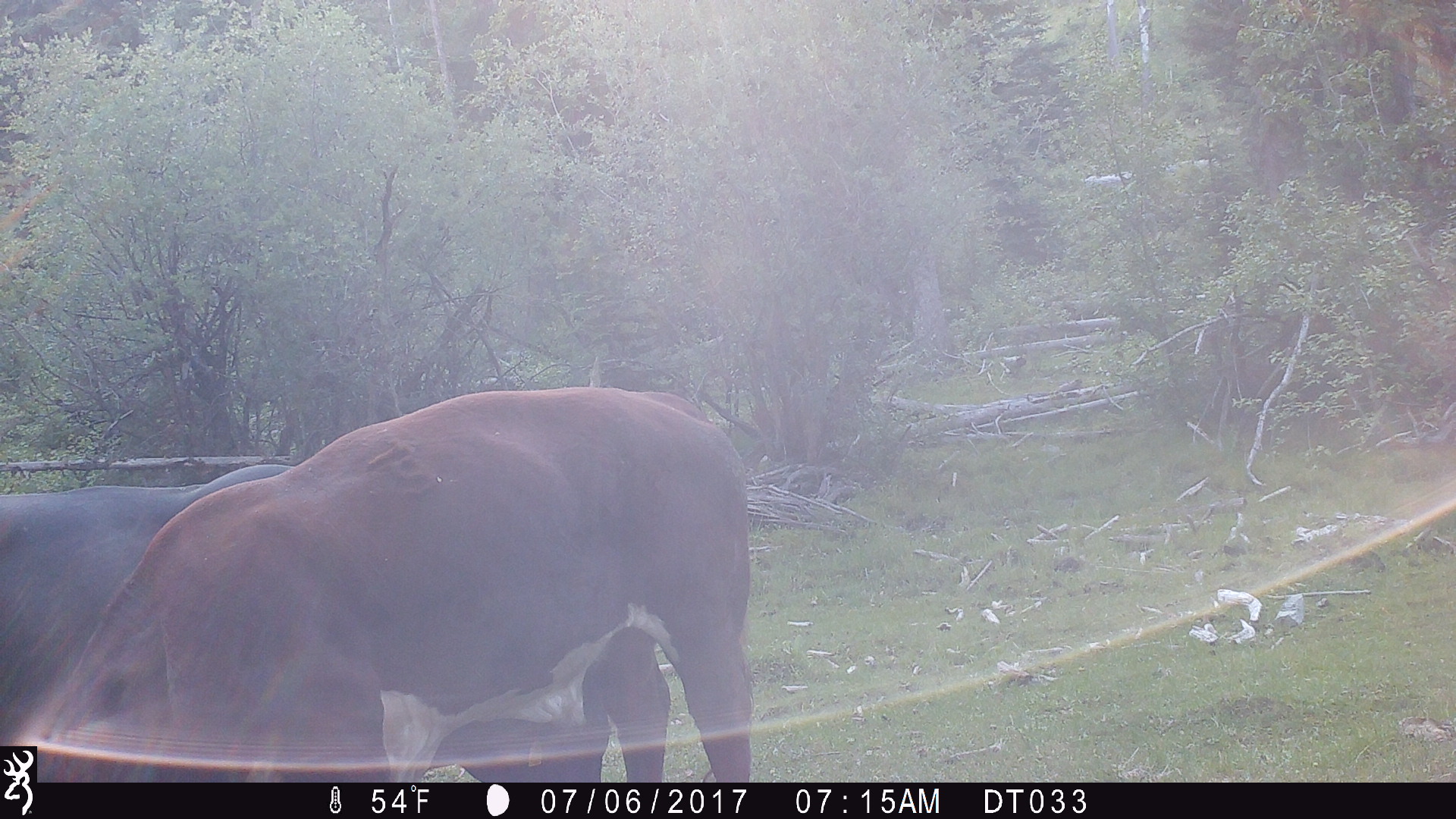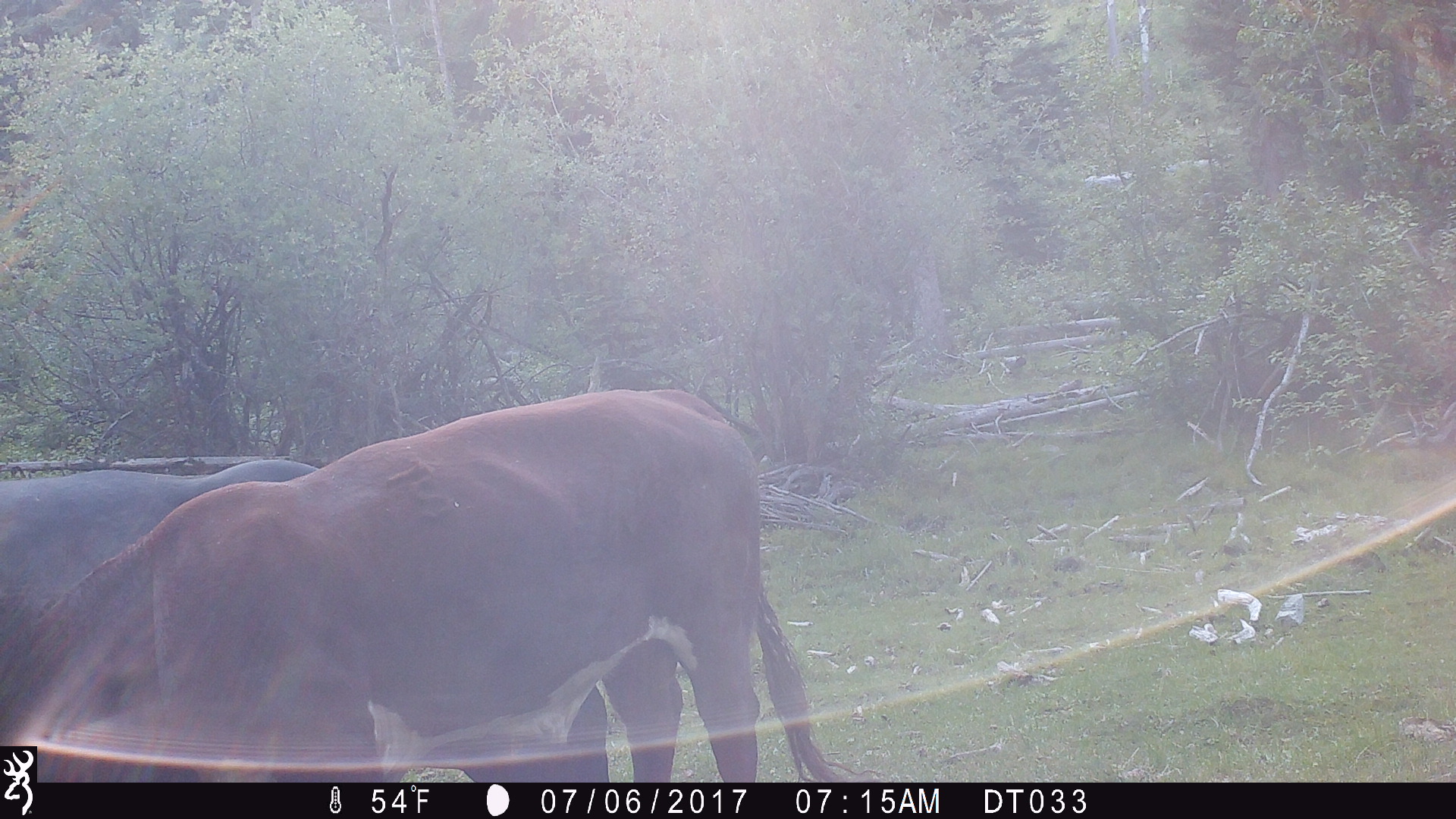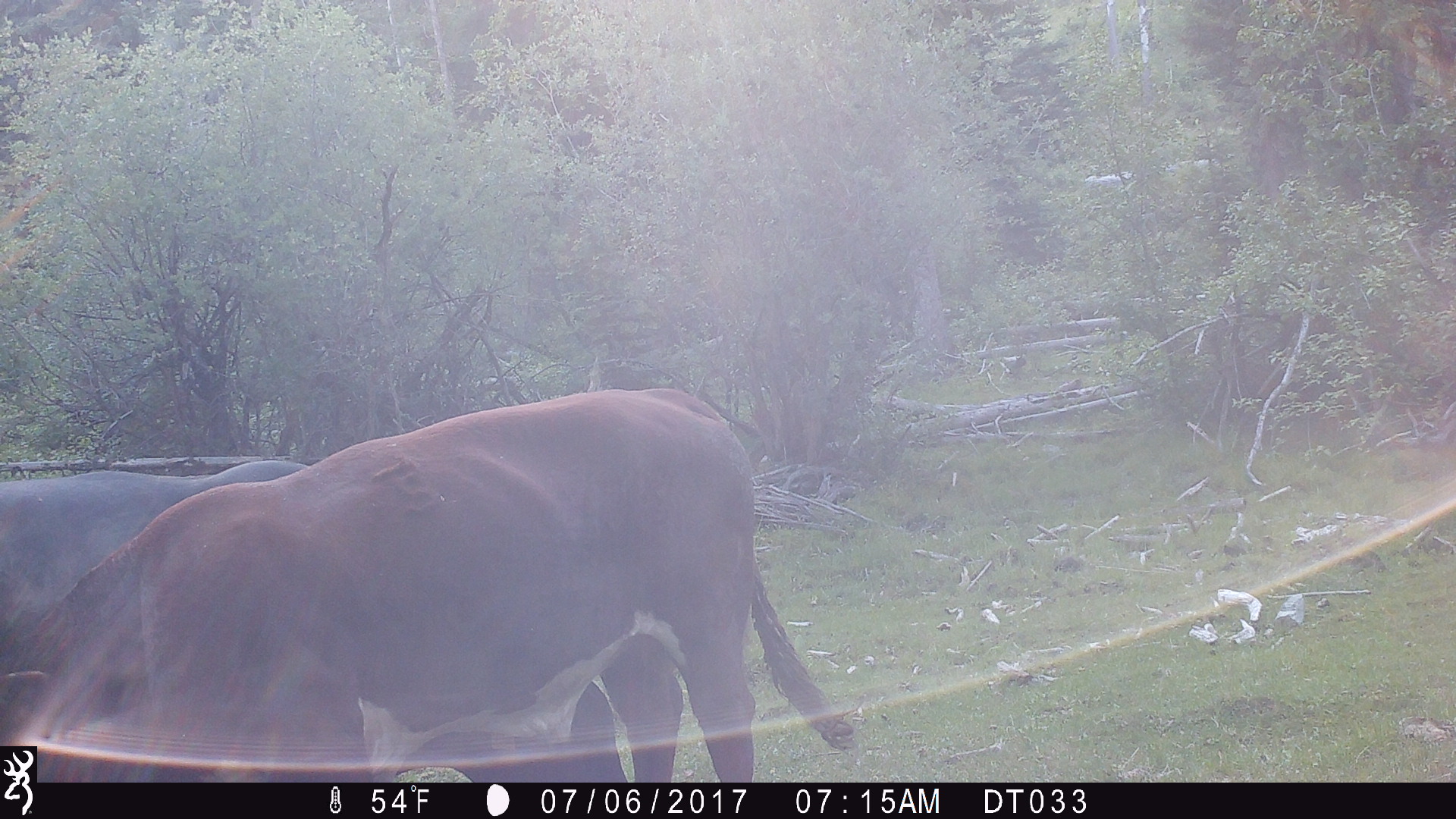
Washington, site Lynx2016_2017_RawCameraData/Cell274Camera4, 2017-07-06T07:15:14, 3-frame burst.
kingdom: Animalia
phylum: Chordata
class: Mammalia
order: Artiodactyla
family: Bovidae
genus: Bos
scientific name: Bos taurus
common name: domestic cattle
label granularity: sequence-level